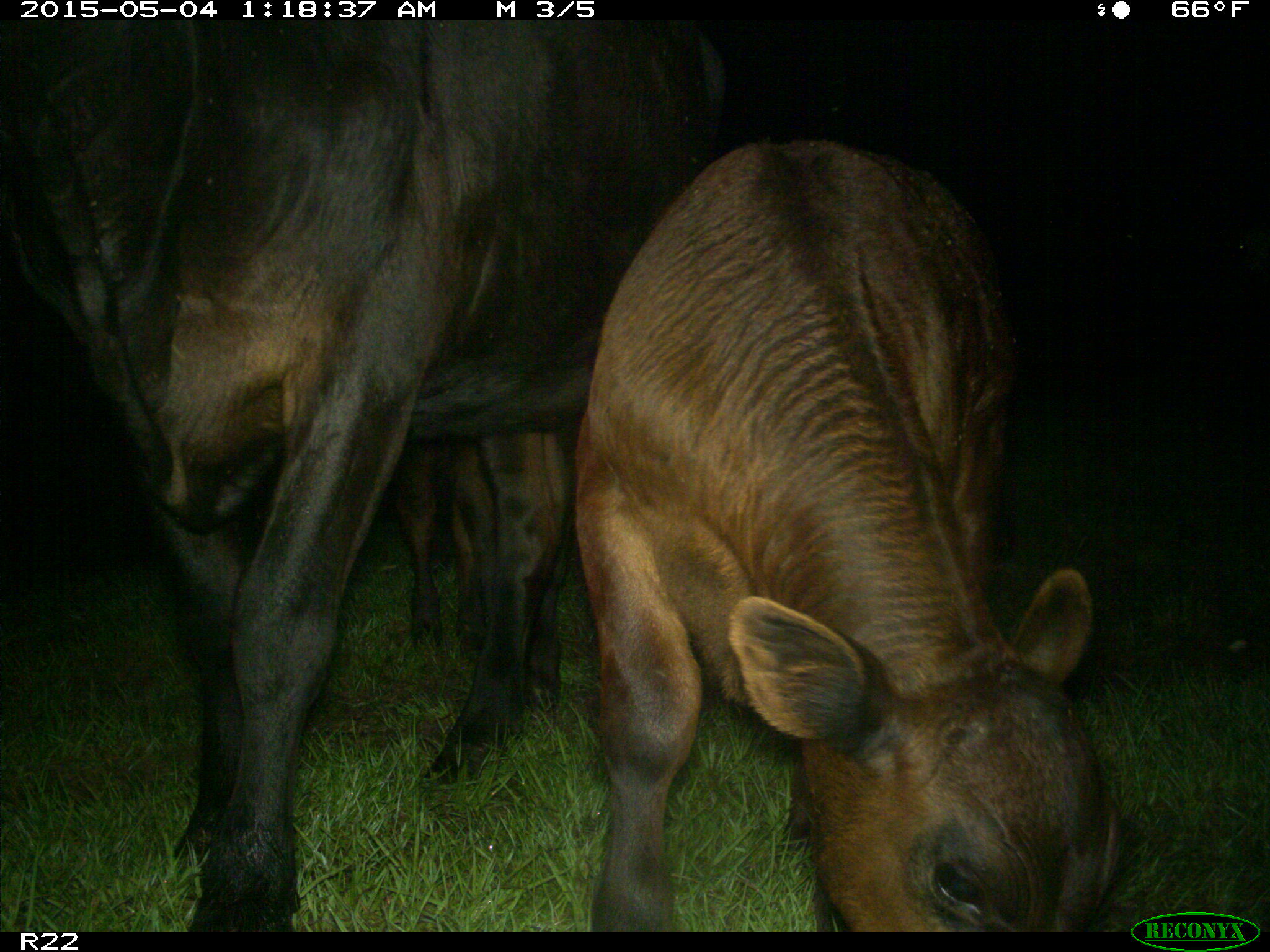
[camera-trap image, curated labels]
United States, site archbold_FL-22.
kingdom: Animalia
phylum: Chordata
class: Mammalia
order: Artiodactyla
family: Bovidae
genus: Bos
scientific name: Bos taurus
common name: domestic cow